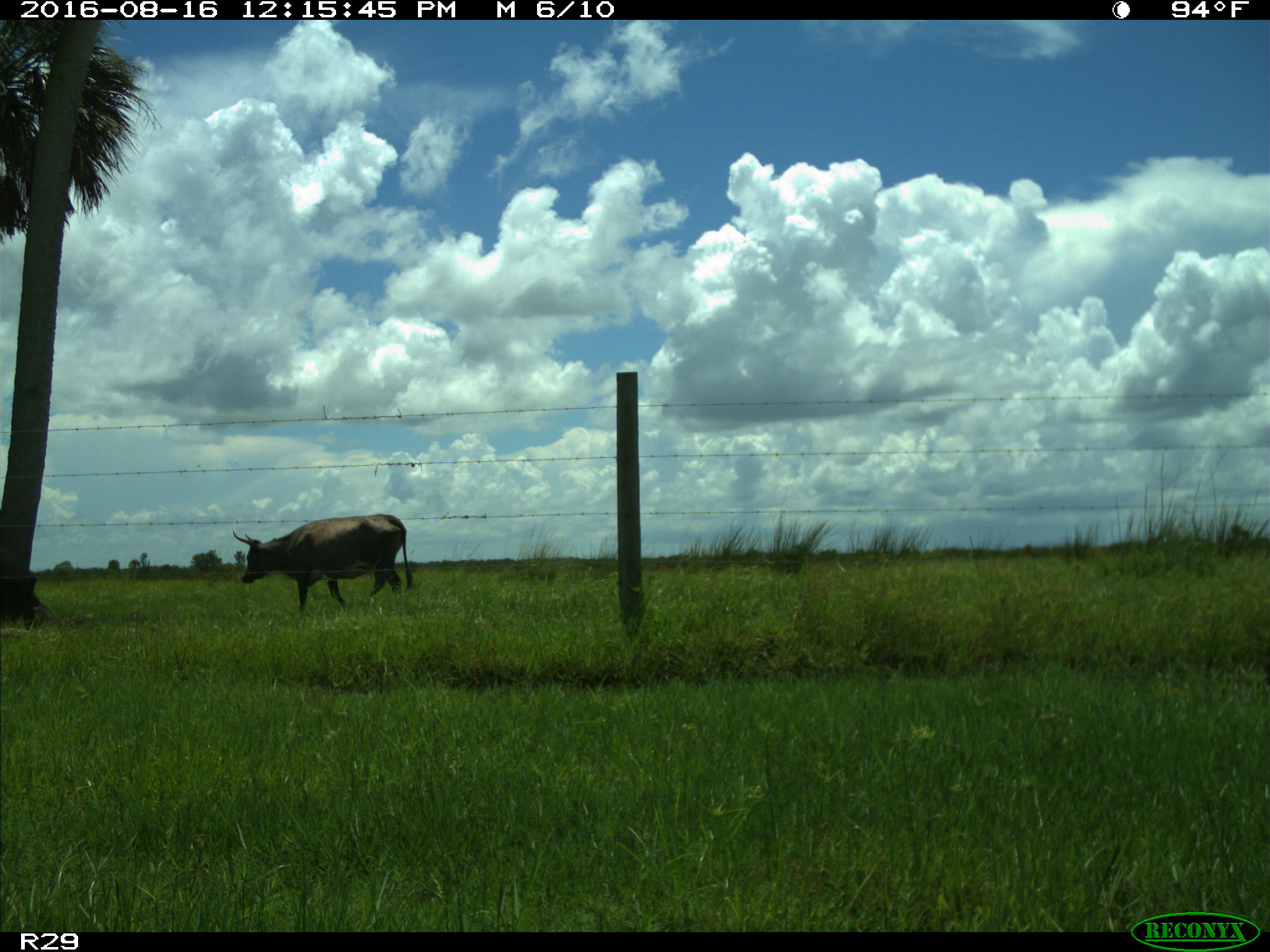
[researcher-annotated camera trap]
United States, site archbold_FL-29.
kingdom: Animalia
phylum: Chordata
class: Mammalia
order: Artiodactyla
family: Bovidae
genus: Bos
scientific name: Bos taurus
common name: domestic cow